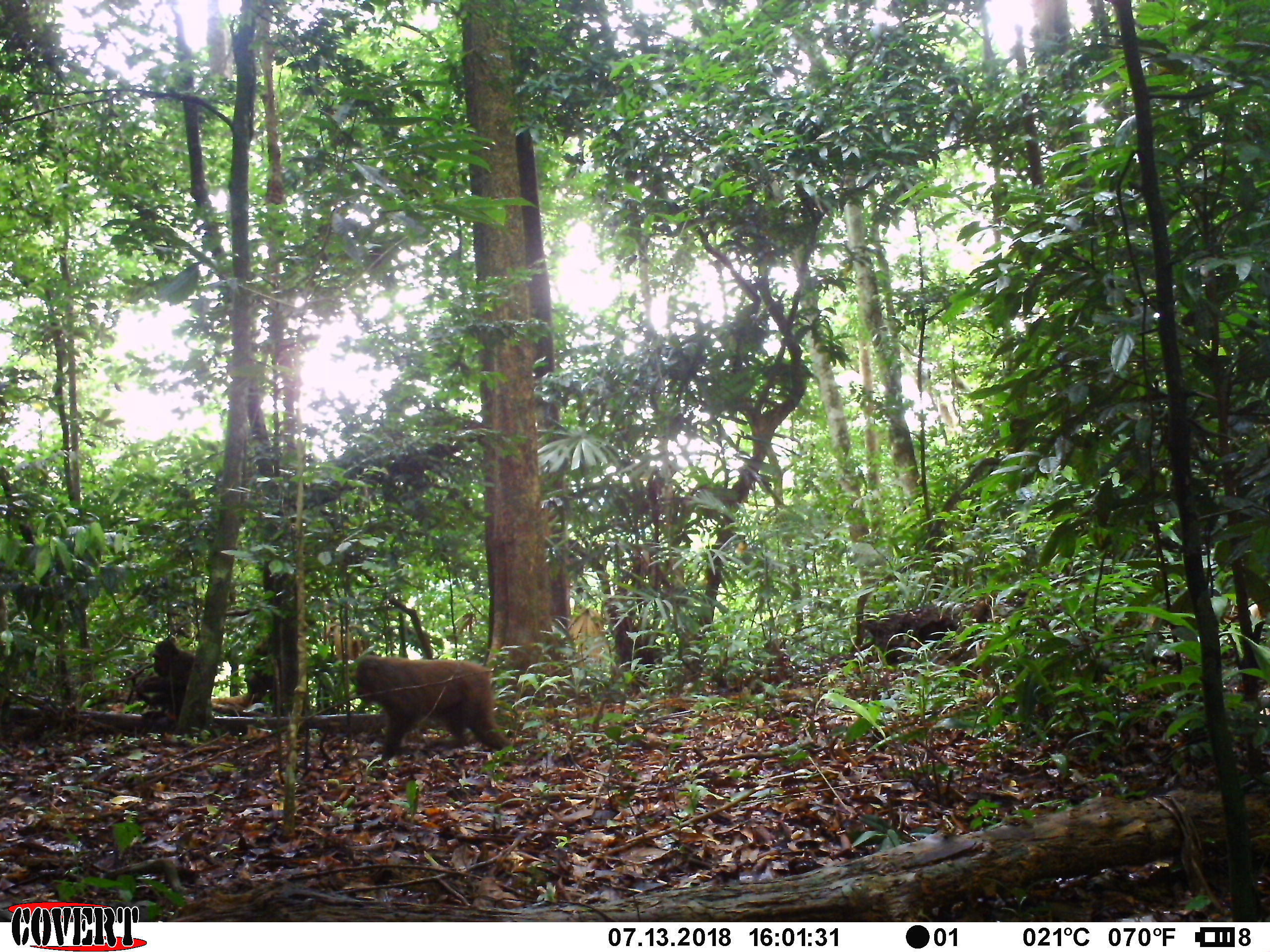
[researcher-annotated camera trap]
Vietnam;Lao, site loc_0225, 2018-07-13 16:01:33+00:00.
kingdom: Animalia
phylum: Chordata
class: Mammalia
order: Primates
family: Cercopithecidae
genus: Macaca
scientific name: Macaca arctoides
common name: stump-tailed macaque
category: stump tailed macaque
Stump tailed macaque (stump-tailed macaque) (Macaca arctoides). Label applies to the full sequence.